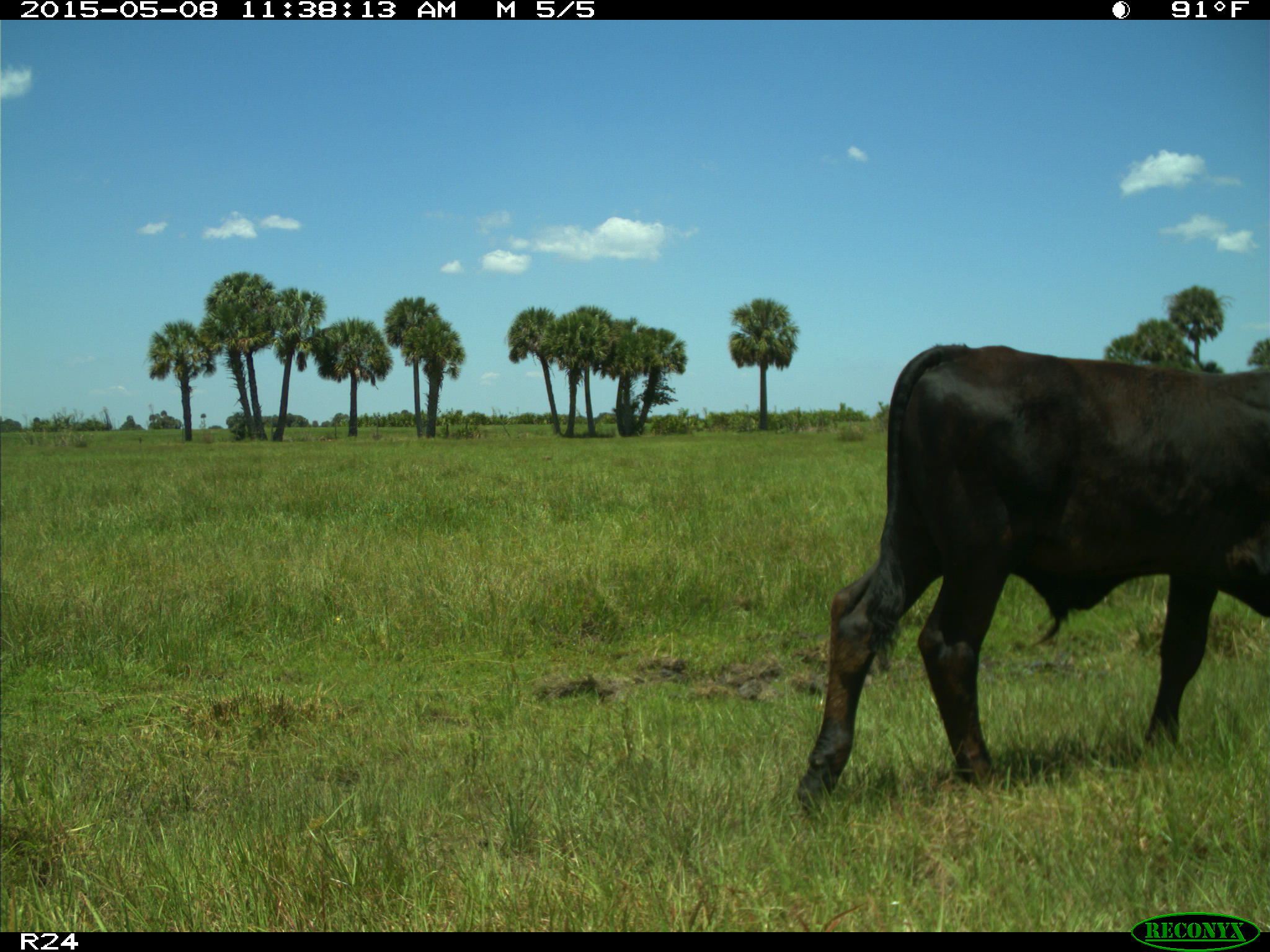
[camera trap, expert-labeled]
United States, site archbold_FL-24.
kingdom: Animalia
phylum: Chordata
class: Mammalia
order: Artiodactyla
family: Bovidae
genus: Bos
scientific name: Bos taurus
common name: domestic cow